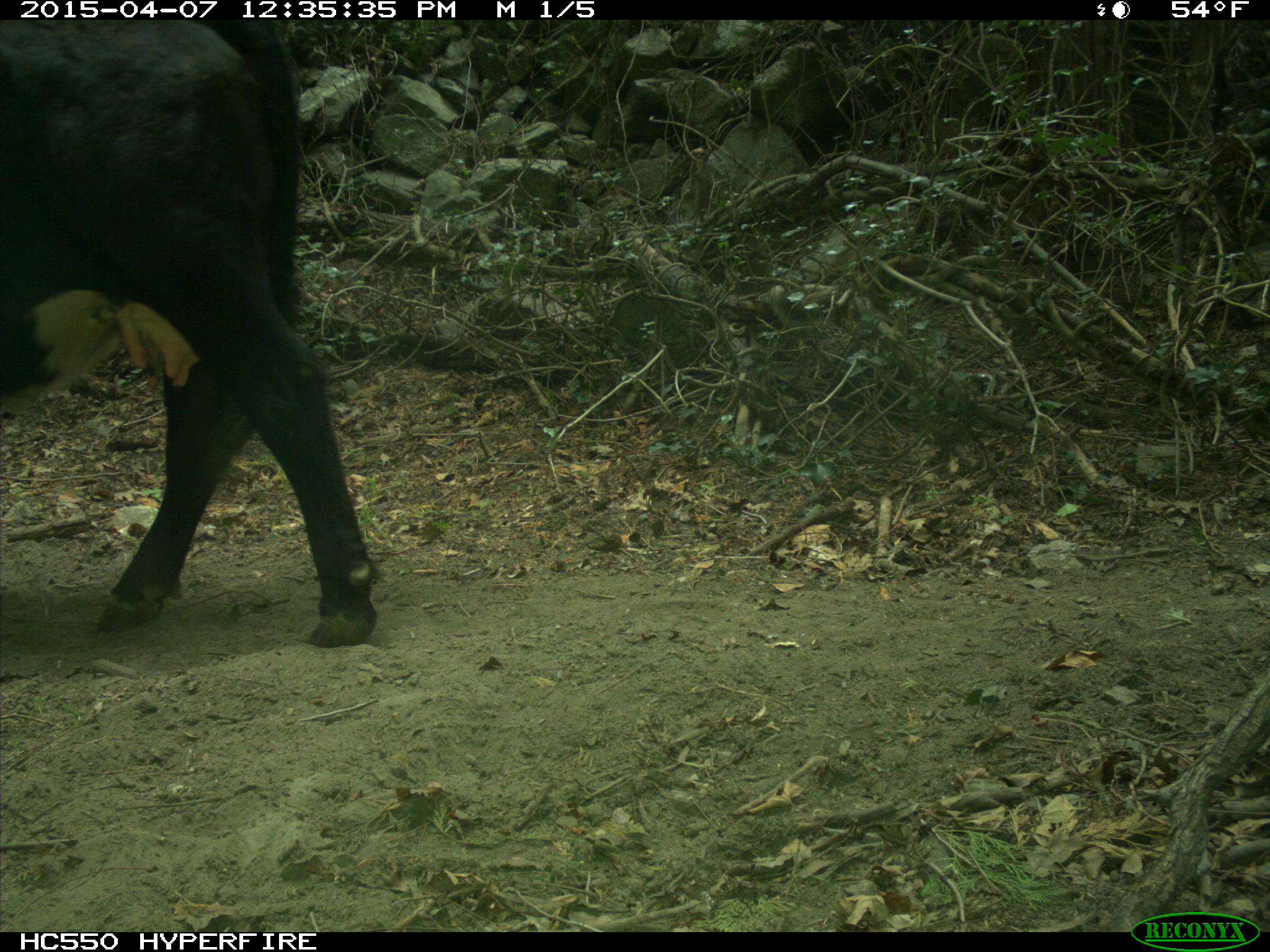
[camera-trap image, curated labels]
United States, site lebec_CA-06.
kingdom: Animalia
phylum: Chordata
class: Mammalia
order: Artiodactyla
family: Bovidae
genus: Bos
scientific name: Bos taurus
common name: domestic cow